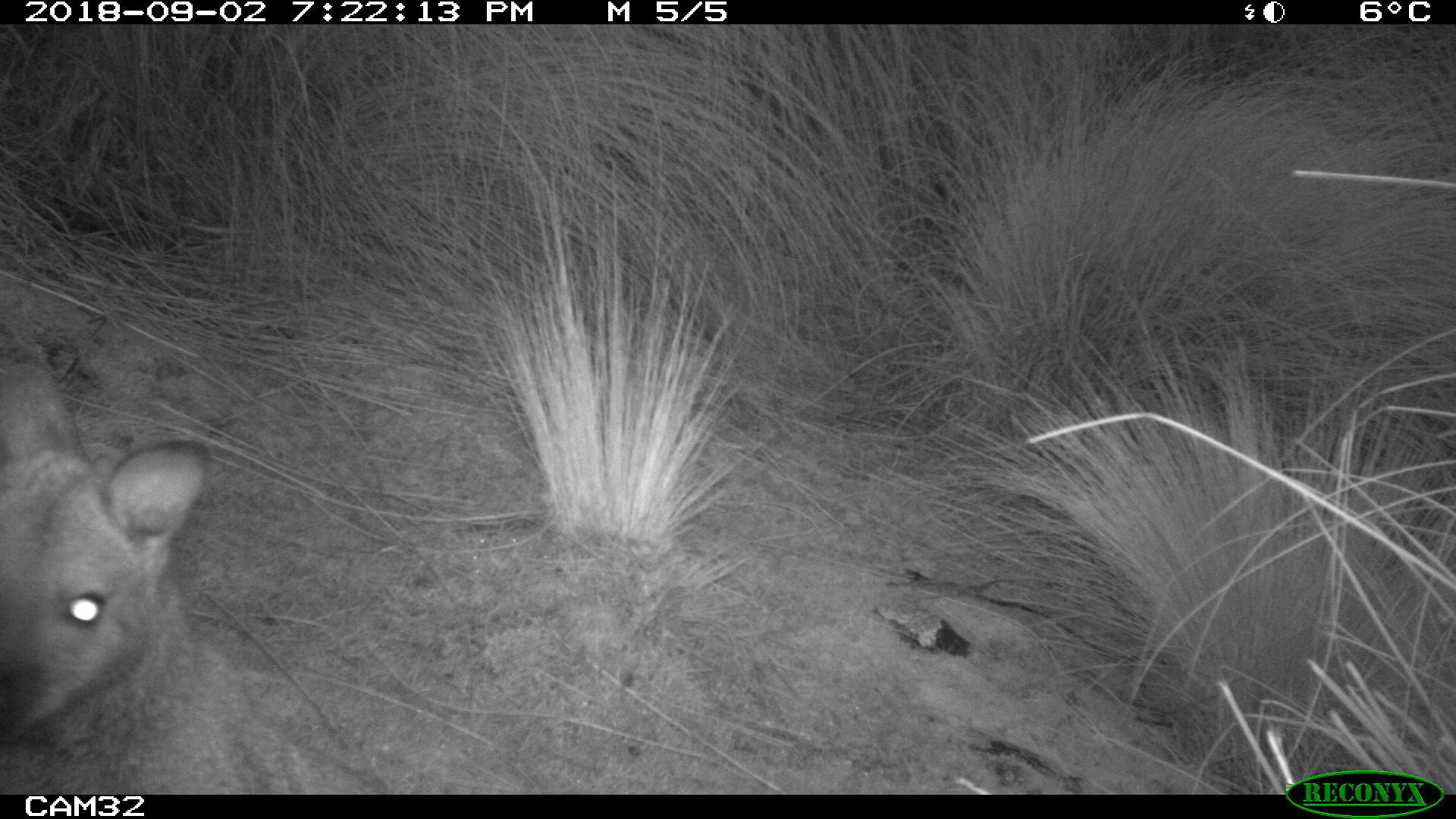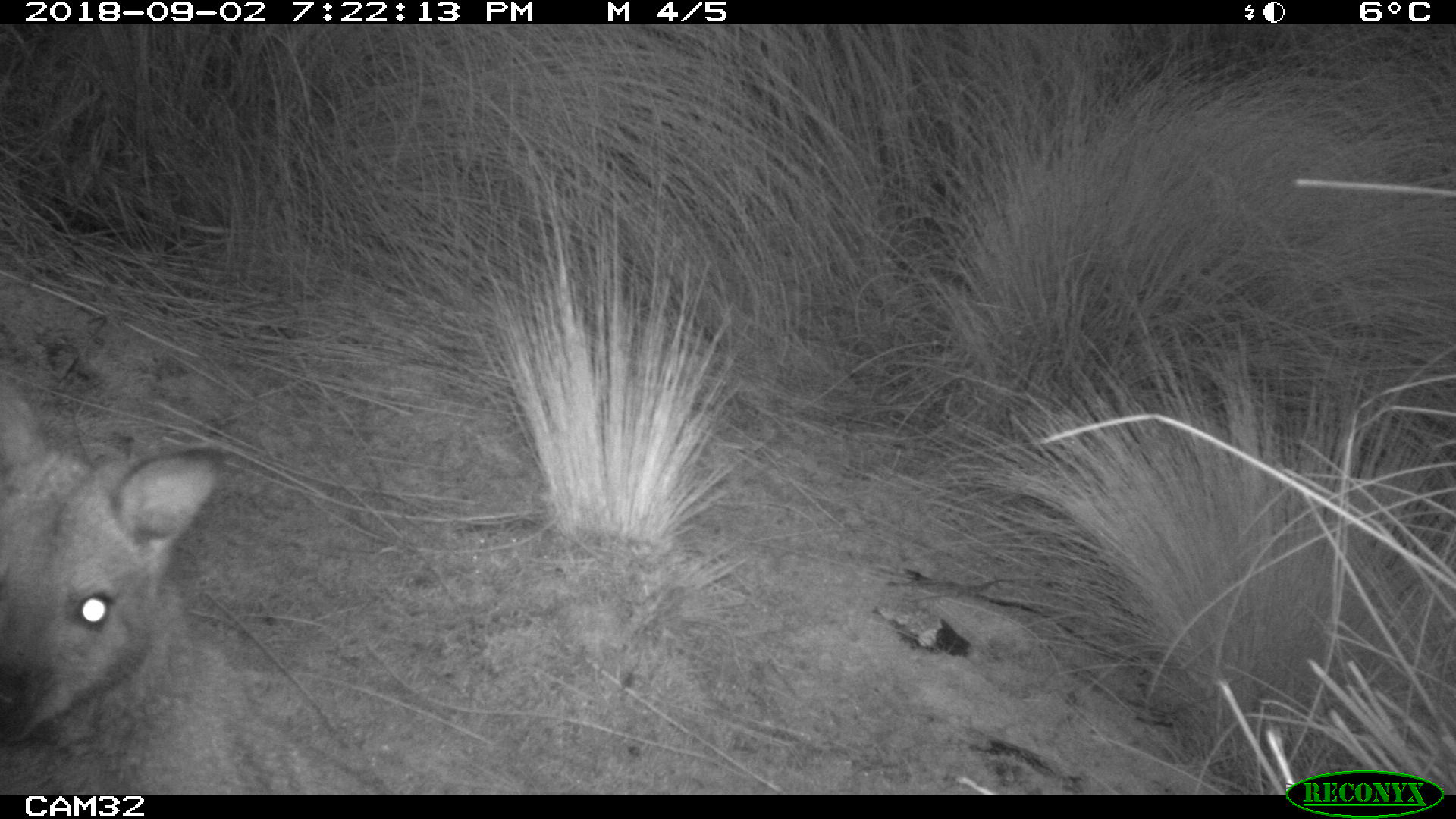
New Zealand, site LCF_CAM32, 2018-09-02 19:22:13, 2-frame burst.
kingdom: Animalia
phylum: Chordata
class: Mammalia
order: Diprotodontia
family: Macropodidae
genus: Notamacropus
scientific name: Notamacropus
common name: wallaby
Wallaby (Notamacropus).